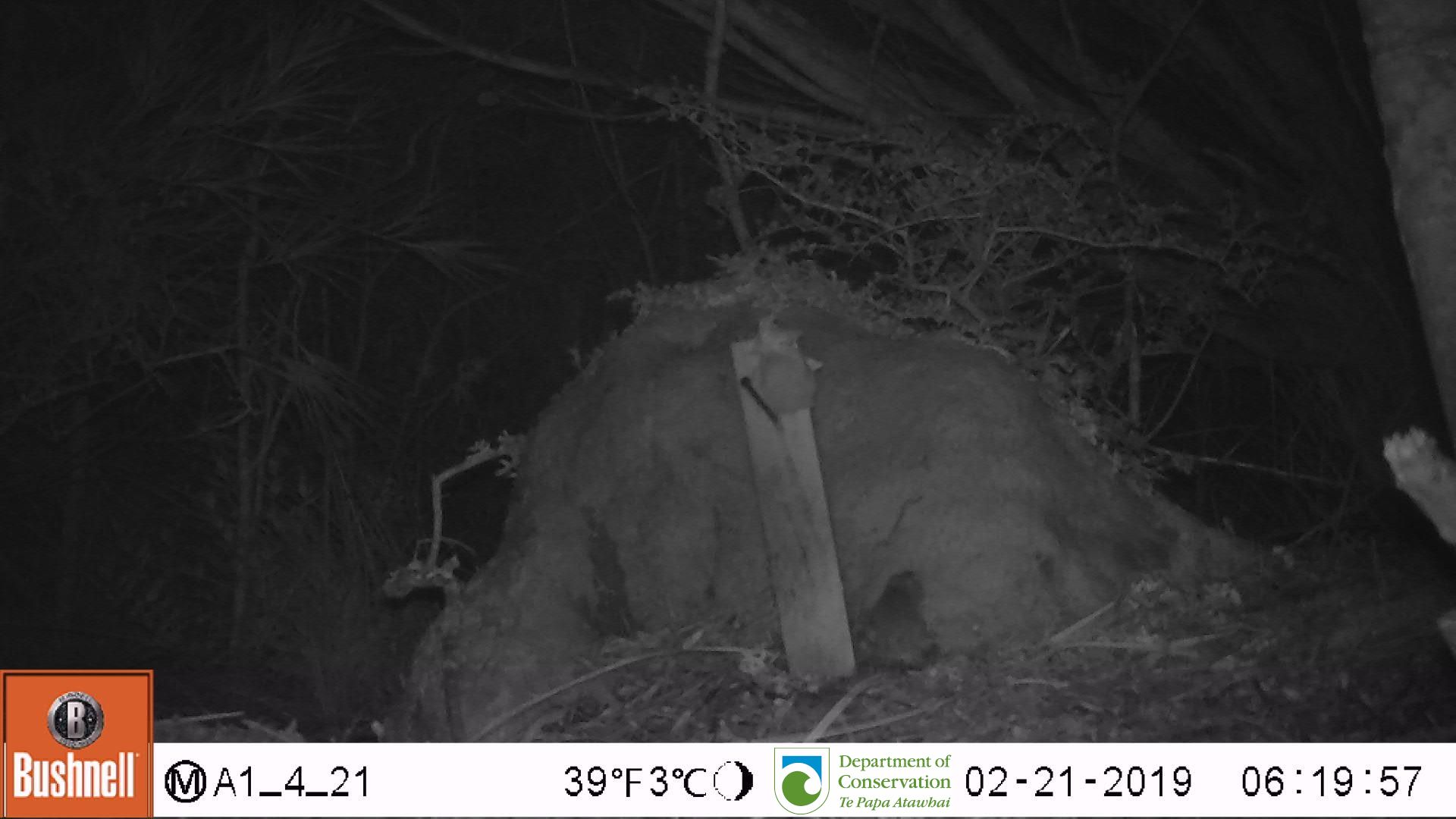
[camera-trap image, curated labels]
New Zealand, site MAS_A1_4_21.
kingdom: Animalia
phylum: Chordata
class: Mammalia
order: Rodentia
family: Muridae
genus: Mus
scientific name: Mus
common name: mouse